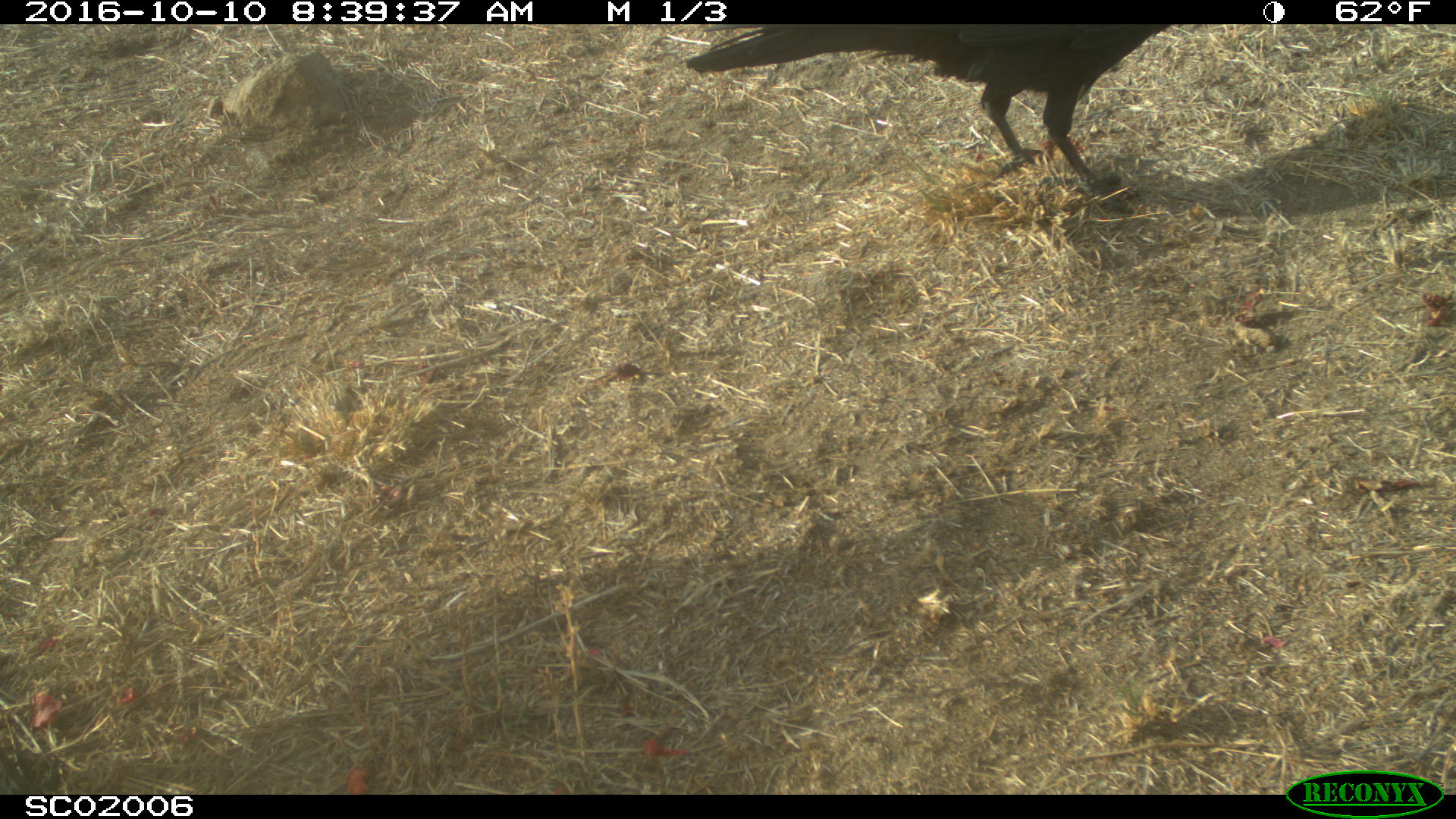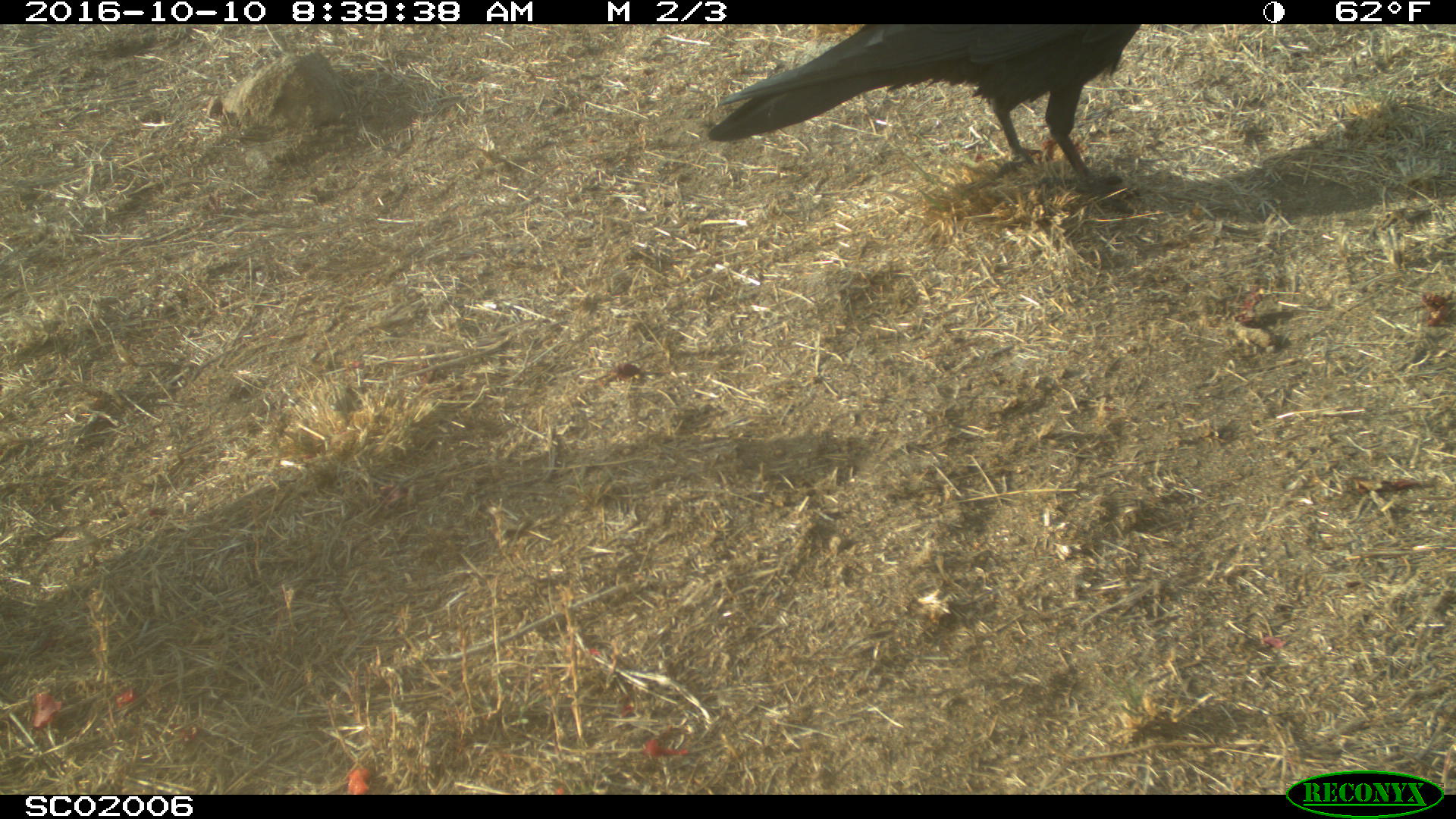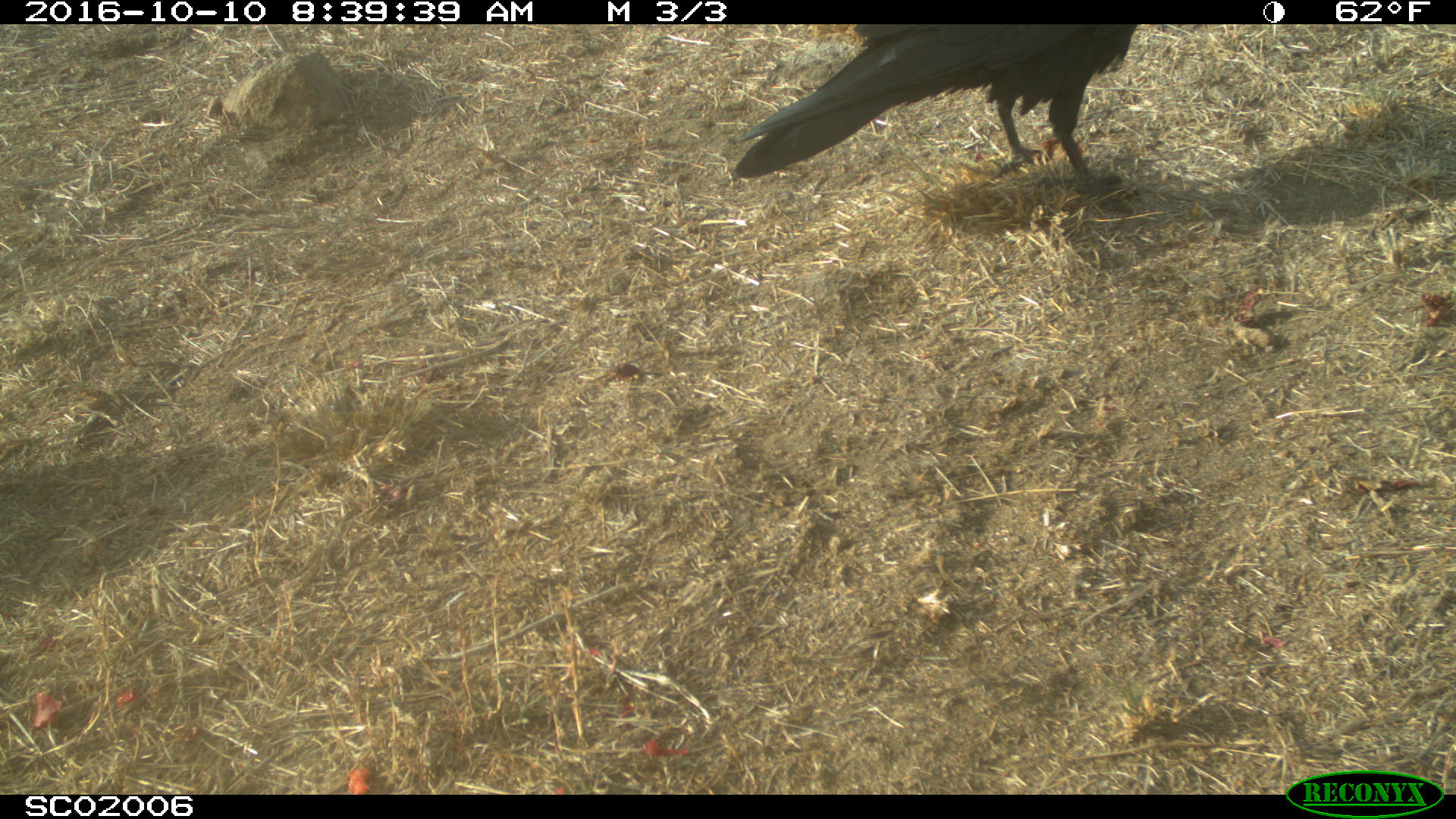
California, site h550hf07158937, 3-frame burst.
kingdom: Animalia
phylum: Chordata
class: Aves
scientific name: Aves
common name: bird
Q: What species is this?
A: Bird (Aves).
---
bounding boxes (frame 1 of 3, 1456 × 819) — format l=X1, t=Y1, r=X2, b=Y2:
bird: l=686, t=24, r=1171, b=211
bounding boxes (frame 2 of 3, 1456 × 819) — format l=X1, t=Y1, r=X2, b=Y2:
bird: l=704, t=21, r=1147, b=189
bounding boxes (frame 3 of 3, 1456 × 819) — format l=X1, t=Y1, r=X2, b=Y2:
bird: l=727, t=22, r=1135, b=211